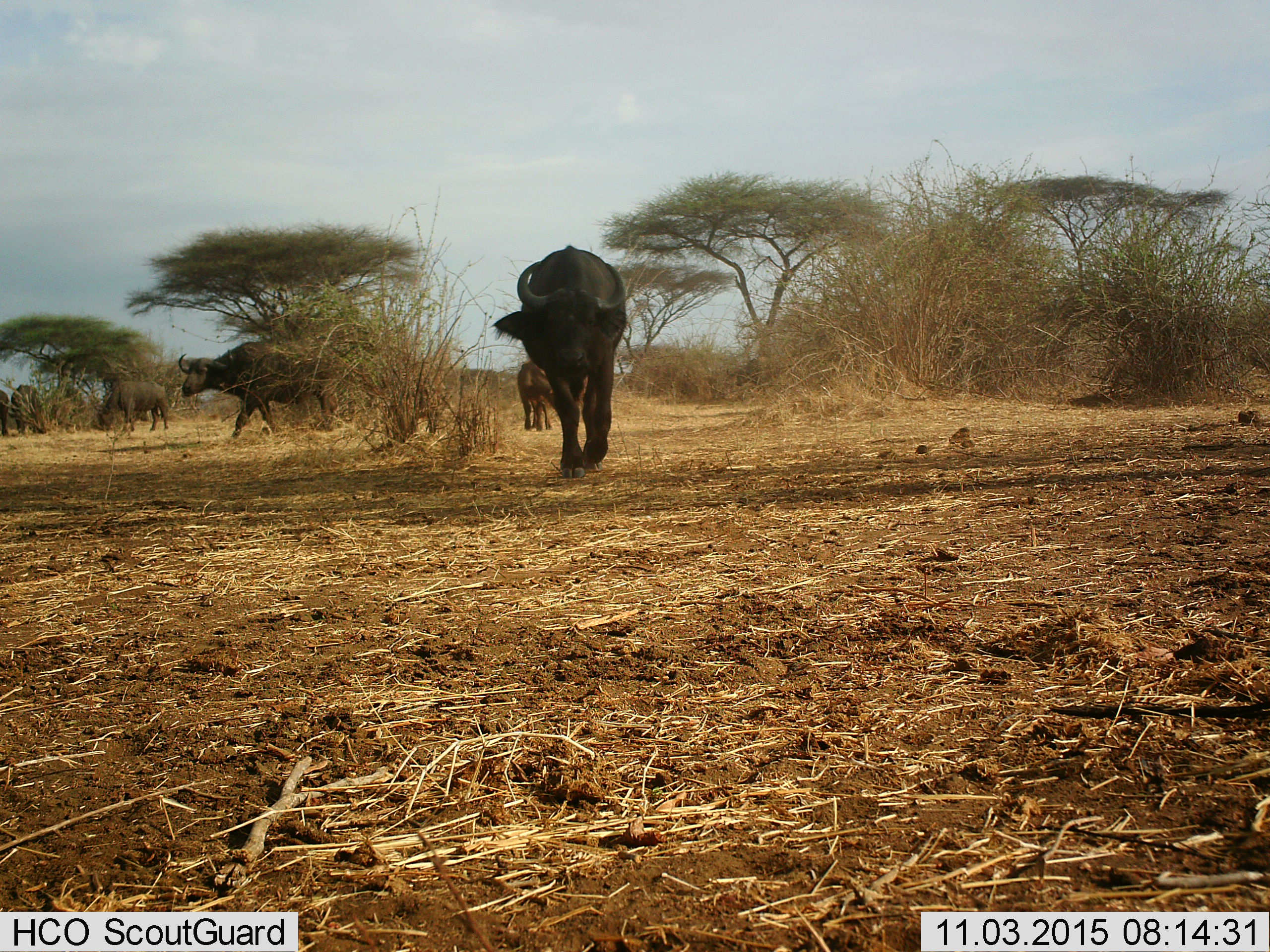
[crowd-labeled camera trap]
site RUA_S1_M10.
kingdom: Animalia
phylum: Chordata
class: Mammalia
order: Artiodactyla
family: Bovidae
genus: Syncerus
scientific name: Syncerus caffer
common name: african buffalo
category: buffalo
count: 6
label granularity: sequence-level